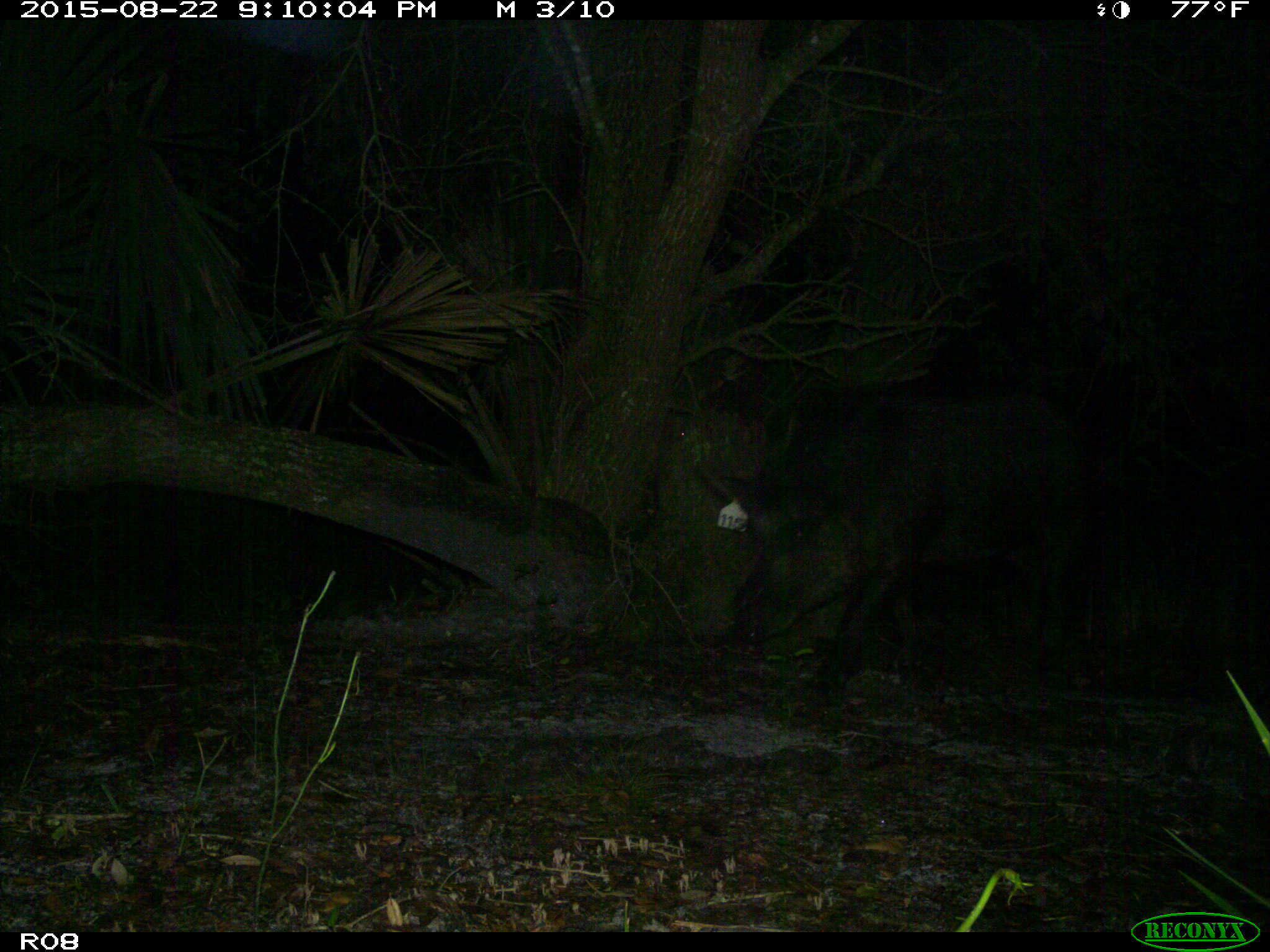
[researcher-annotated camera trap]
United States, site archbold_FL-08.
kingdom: Animalia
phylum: Chordata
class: Mammalia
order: Artiodactyla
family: Suidae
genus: Sus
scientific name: Sus scrofa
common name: wild boar